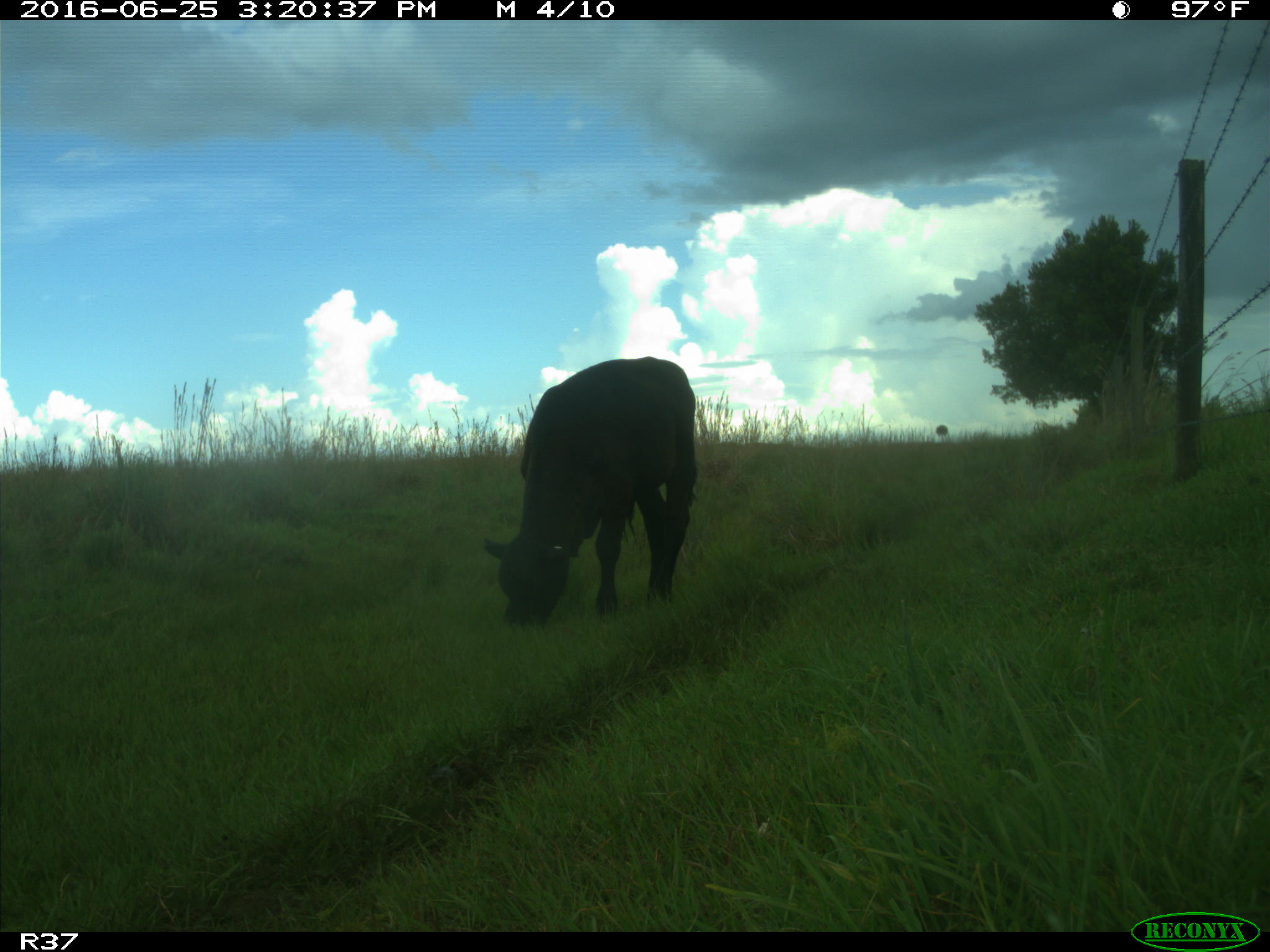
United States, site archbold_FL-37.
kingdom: Animalia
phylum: Chordata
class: Mammalia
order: Artiodactyla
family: Bovidae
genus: Bos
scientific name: Bos taurus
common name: domestic cow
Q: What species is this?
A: Bos taurus (domestic cow).